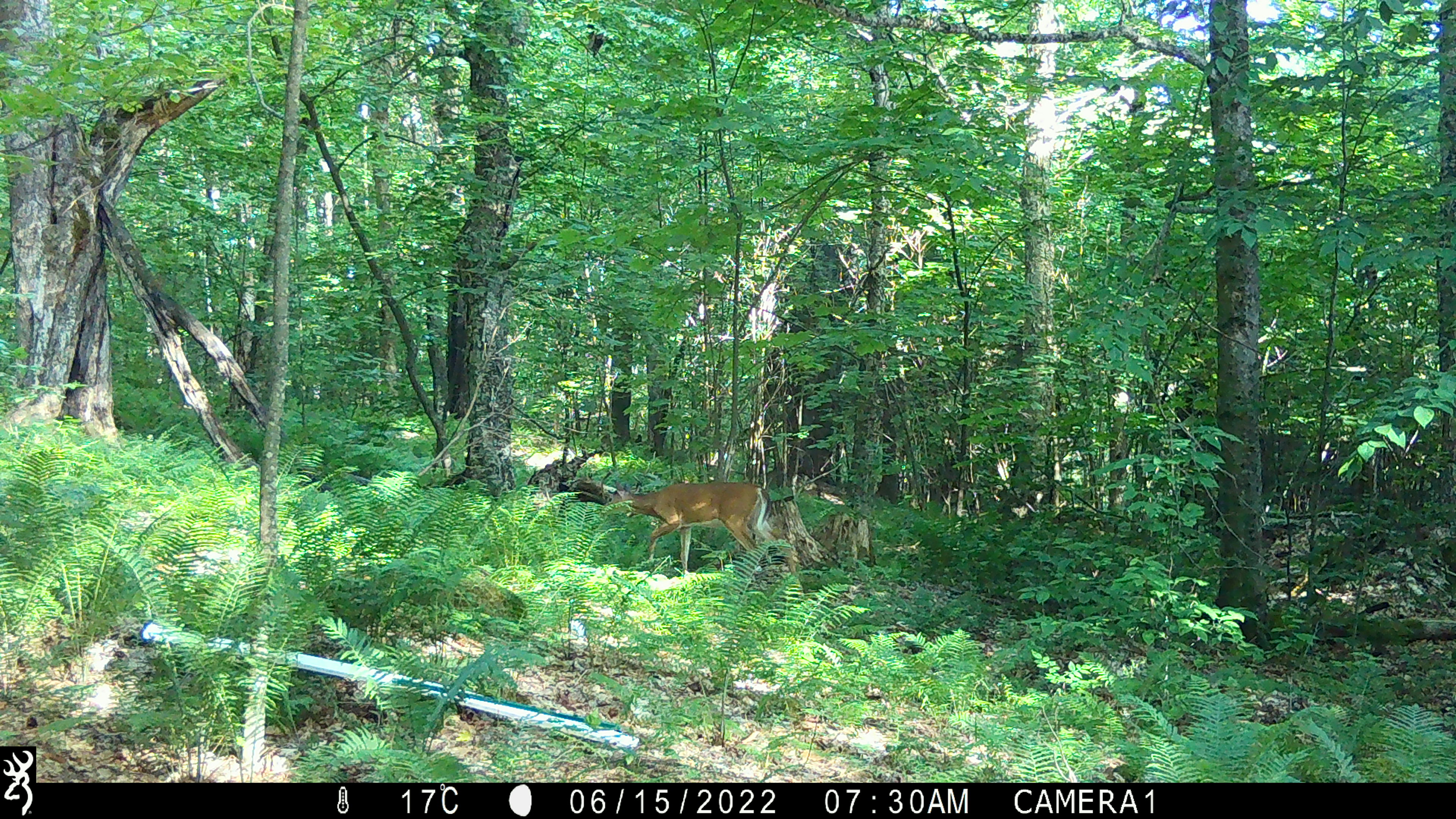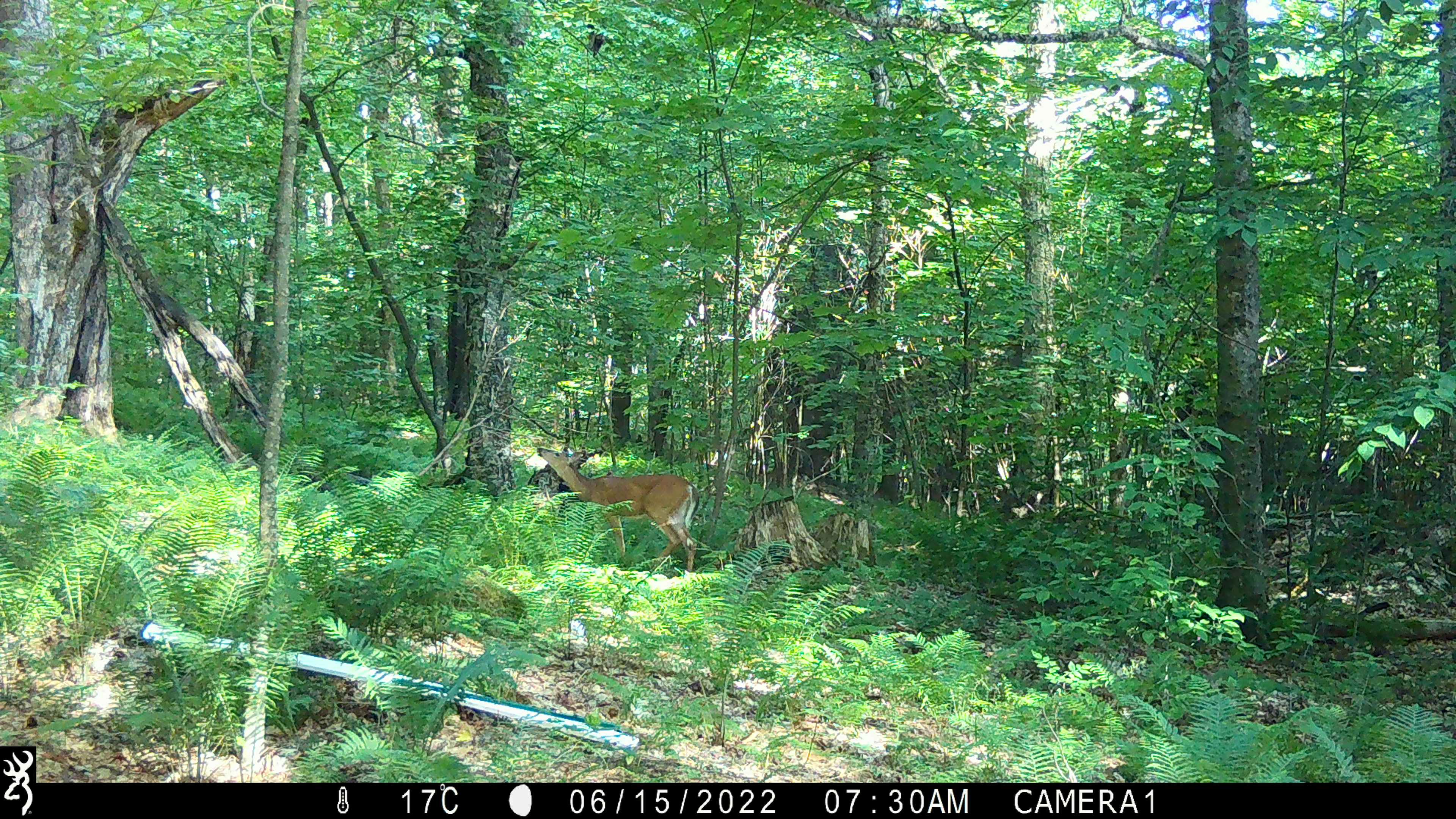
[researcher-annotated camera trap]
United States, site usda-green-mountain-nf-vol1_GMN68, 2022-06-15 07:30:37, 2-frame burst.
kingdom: Animalia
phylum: Chordata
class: Mammalia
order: Artiodactyla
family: Cervidae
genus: Odocoileus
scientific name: Odocoileus virginianus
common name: white-tailed deer